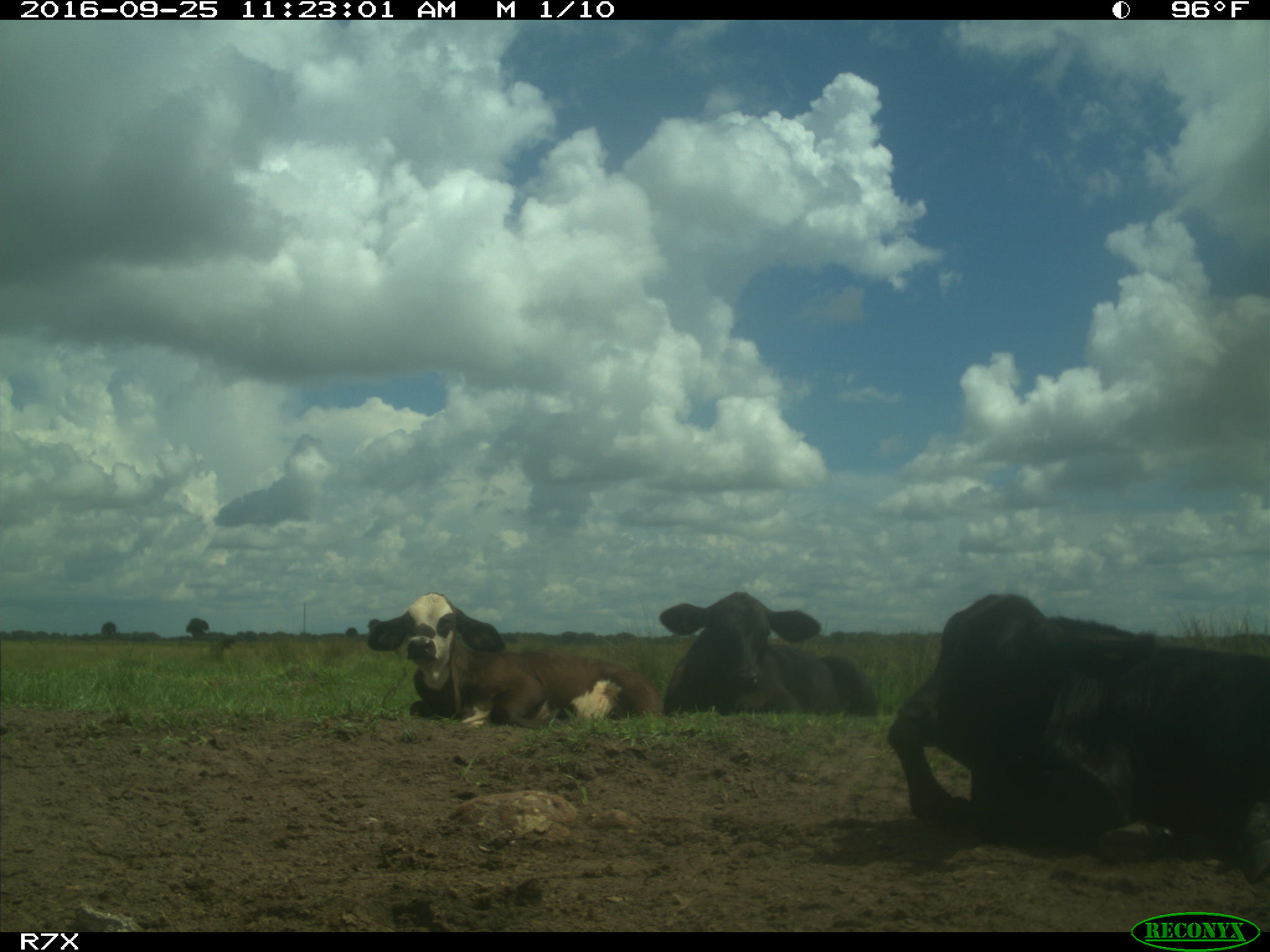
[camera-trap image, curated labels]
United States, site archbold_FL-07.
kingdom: Animalia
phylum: Chordata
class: Mammalia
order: Artiodactyla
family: Bovidae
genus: Bos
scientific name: Bos taurus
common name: domestic cow